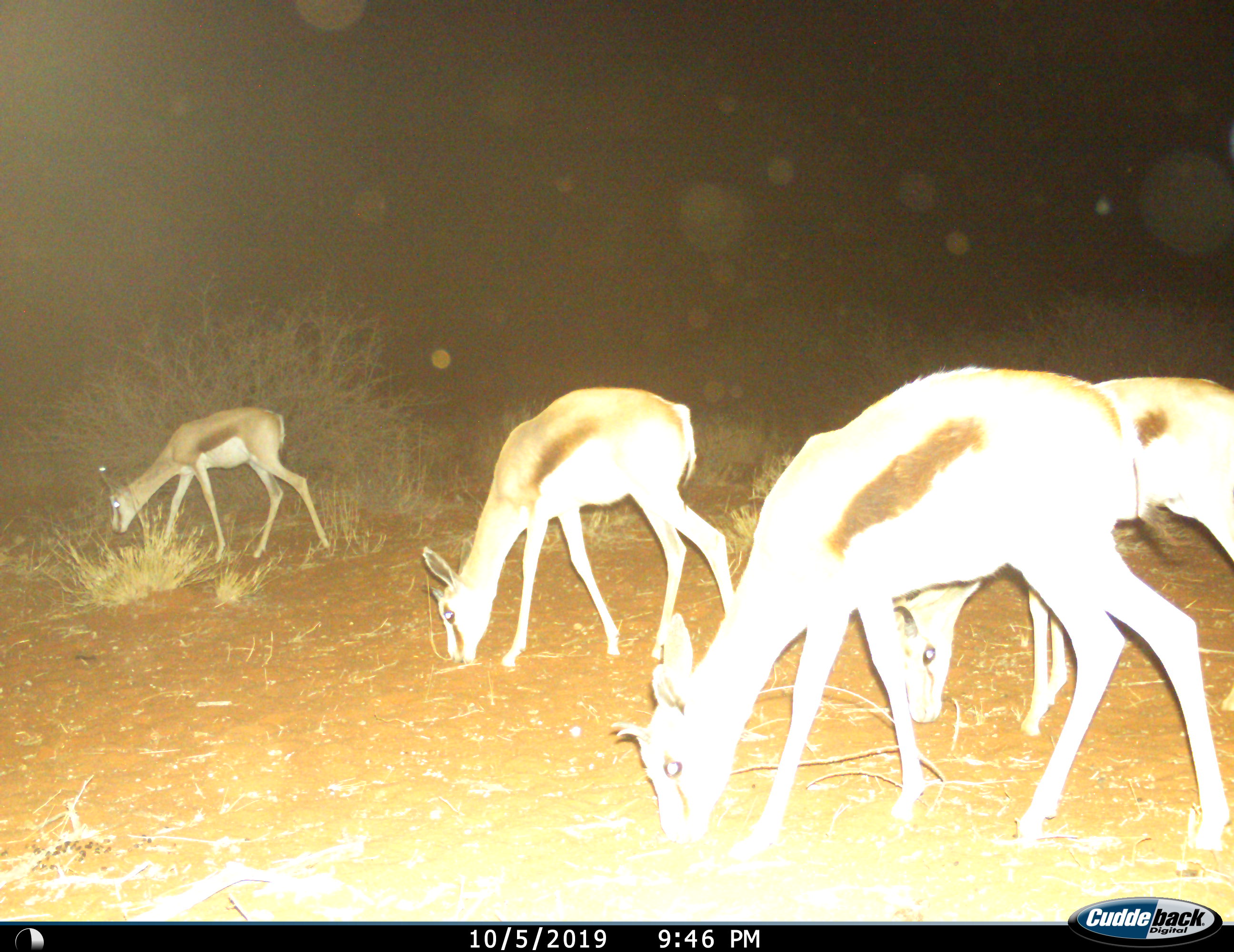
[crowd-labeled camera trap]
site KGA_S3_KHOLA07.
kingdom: Animalia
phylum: Chordata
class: Mammalia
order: Artiodactyla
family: Bovidae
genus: Antidorcas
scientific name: Antidorcas marsupialis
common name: springbok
Springbok (Antidorcas marsupialis), count 4. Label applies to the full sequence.